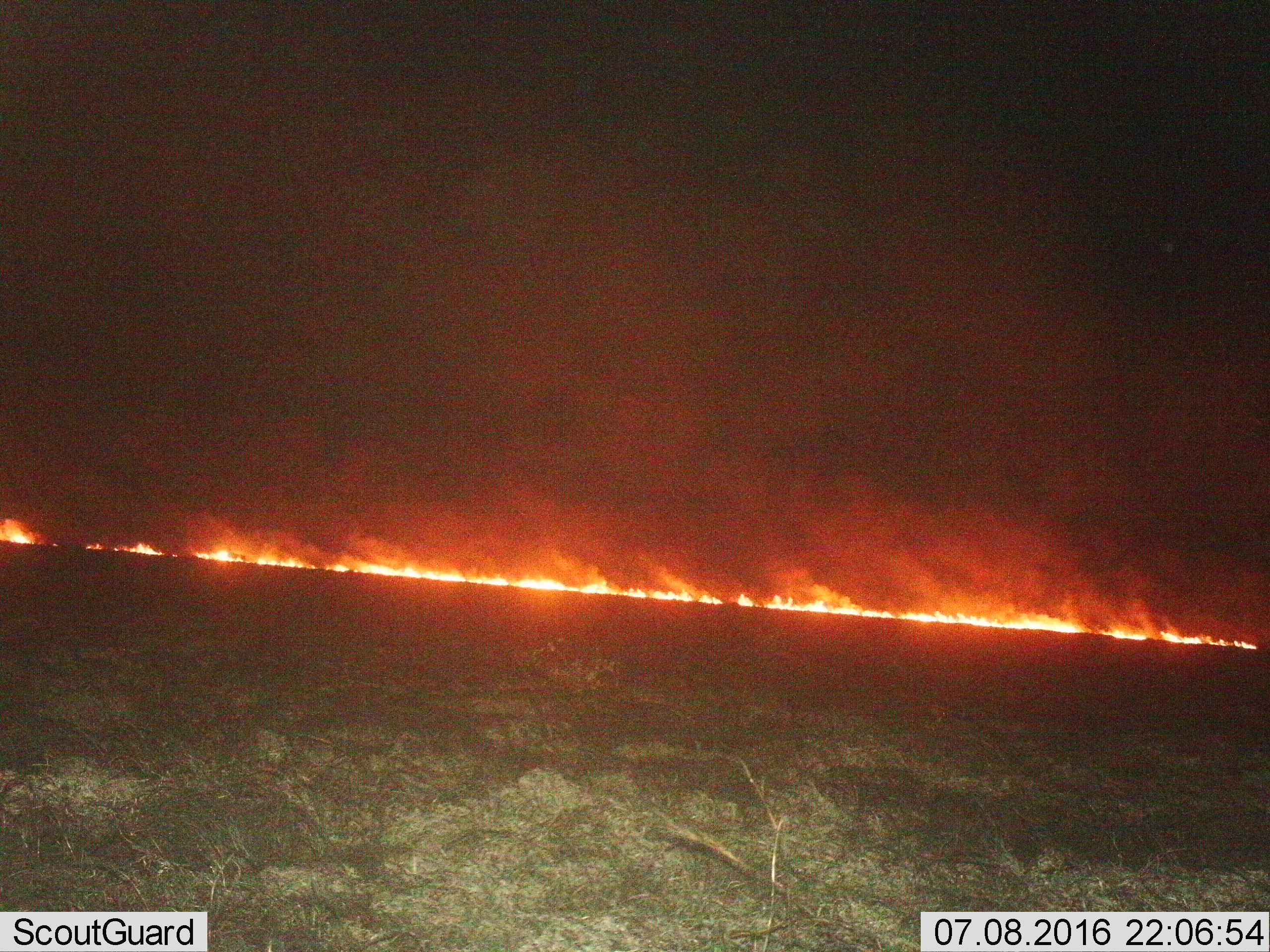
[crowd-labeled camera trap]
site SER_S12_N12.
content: unidentified animal